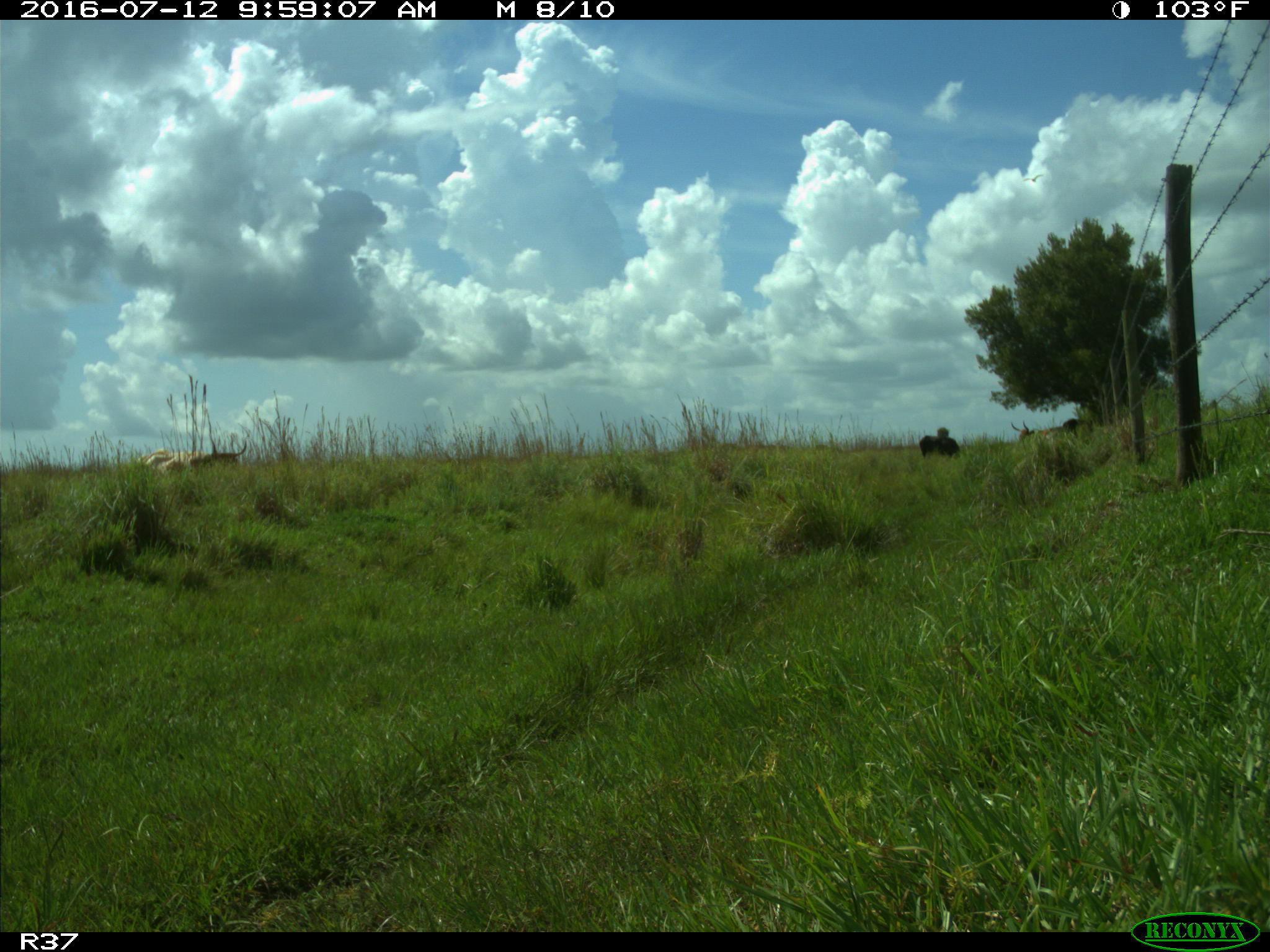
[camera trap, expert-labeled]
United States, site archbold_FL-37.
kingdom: Animalia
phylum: Chordata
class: Mammalia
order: Artiodactyla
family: Bovidae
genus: Bos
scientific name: Bos taurus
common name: domestic cow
Bos taurus (domestic cow).